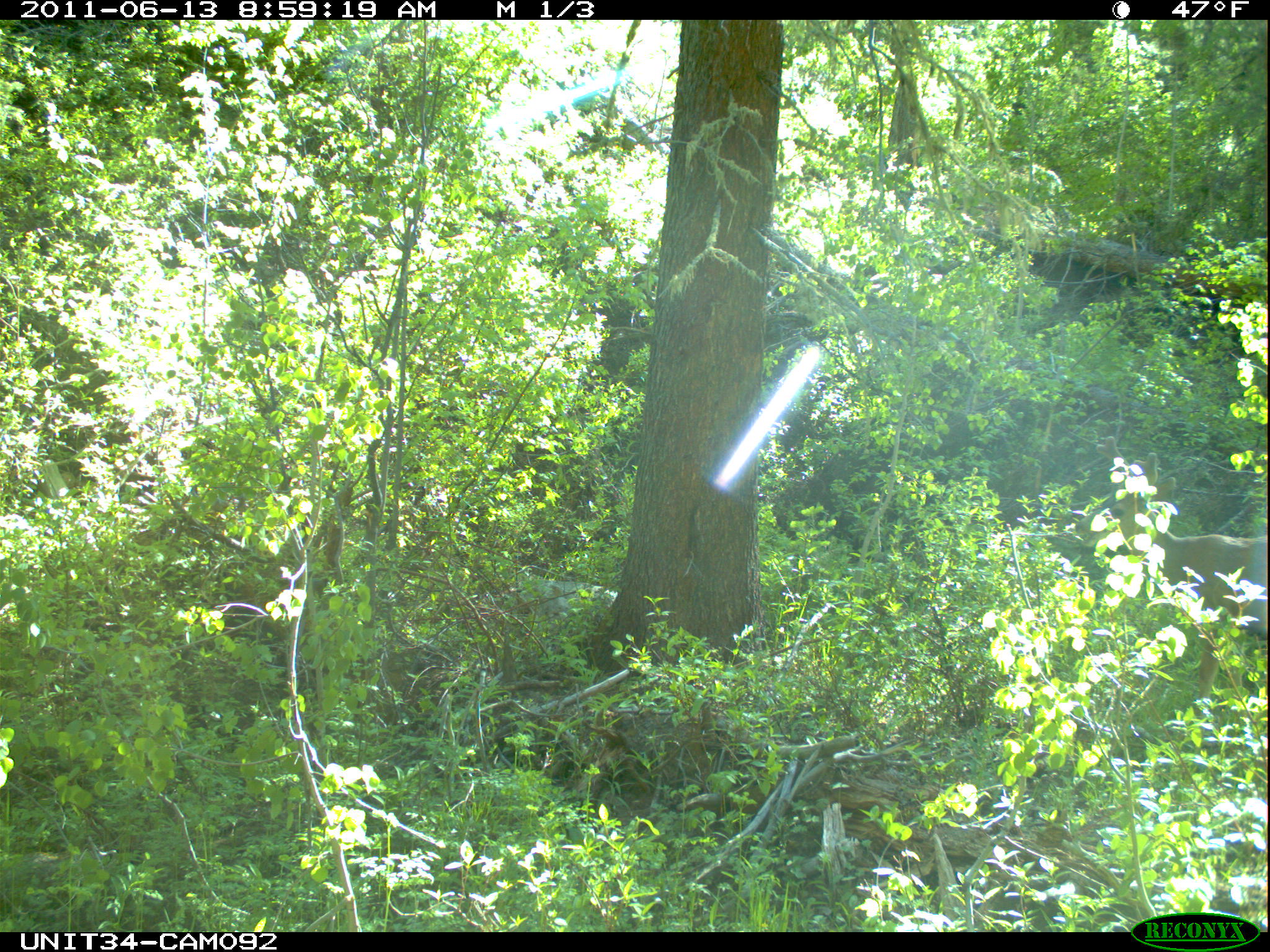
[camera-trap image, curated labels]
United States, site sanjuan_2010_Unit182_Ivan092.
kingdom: Animalia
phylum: Chordata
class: Mammalia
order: Artiodactyla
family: Cervidae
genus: Odocoileus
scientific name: Odocoileus hemionus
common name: mule deer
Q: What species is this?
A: Odocoileus hemionus (mule deer).